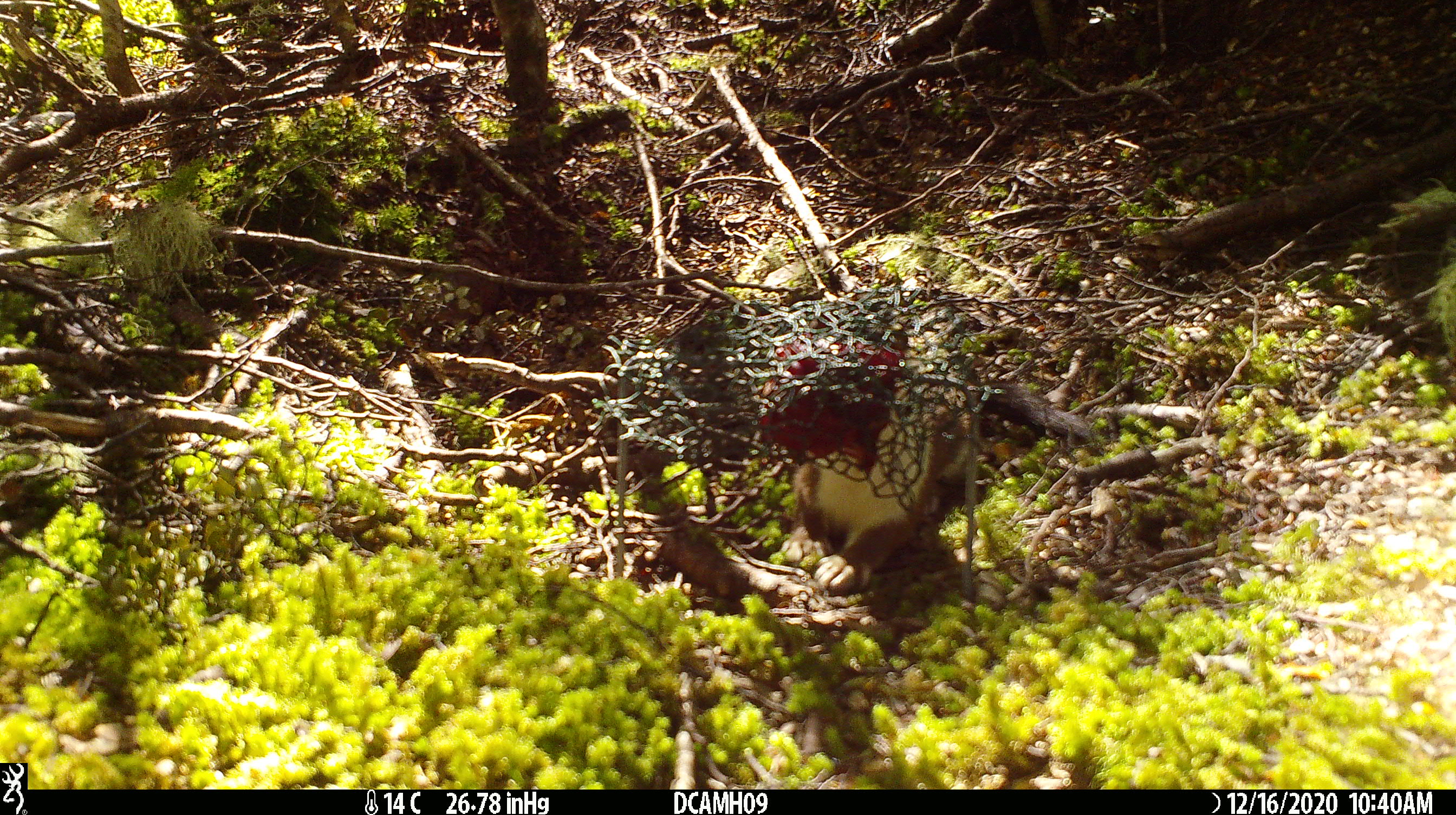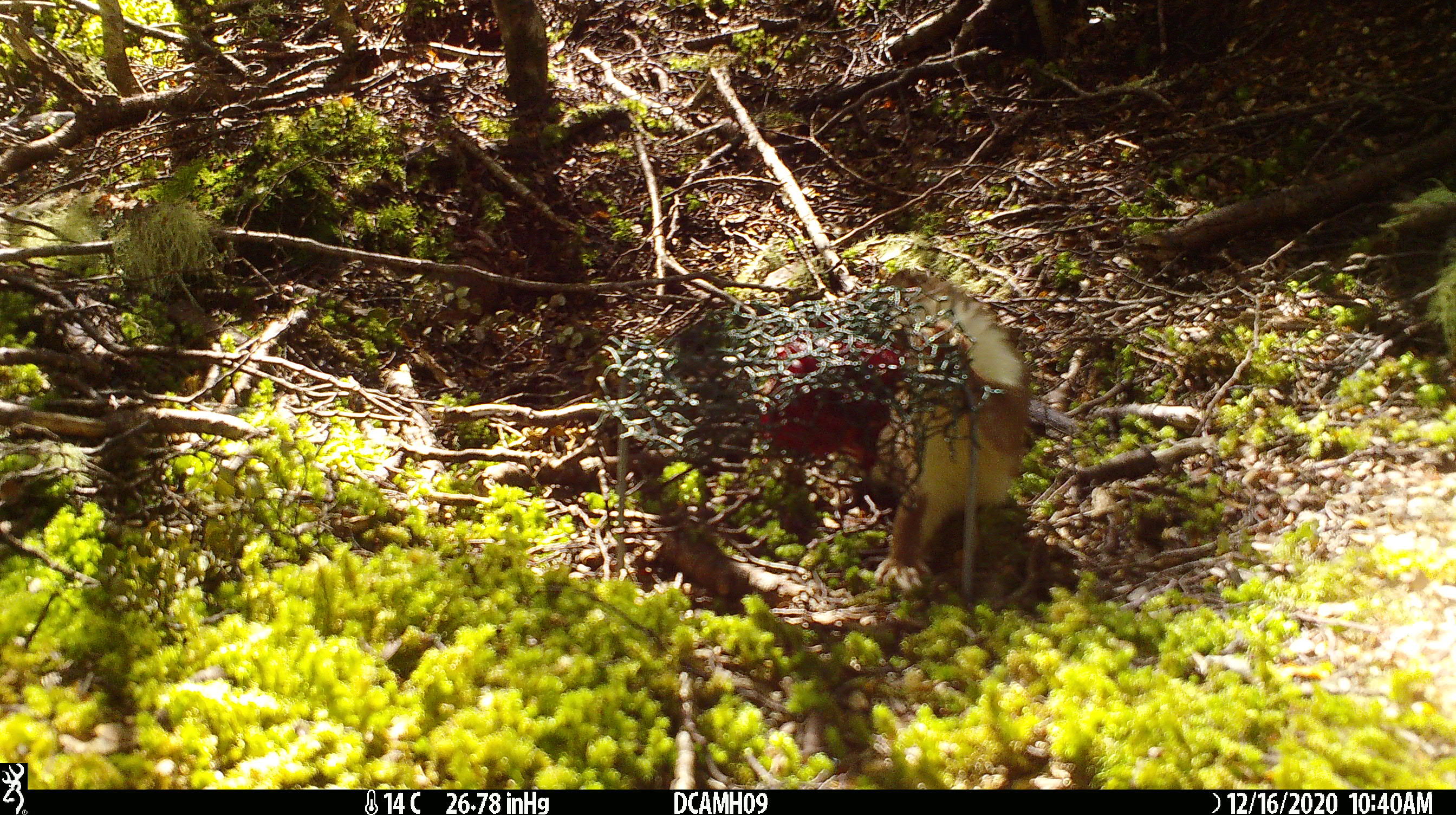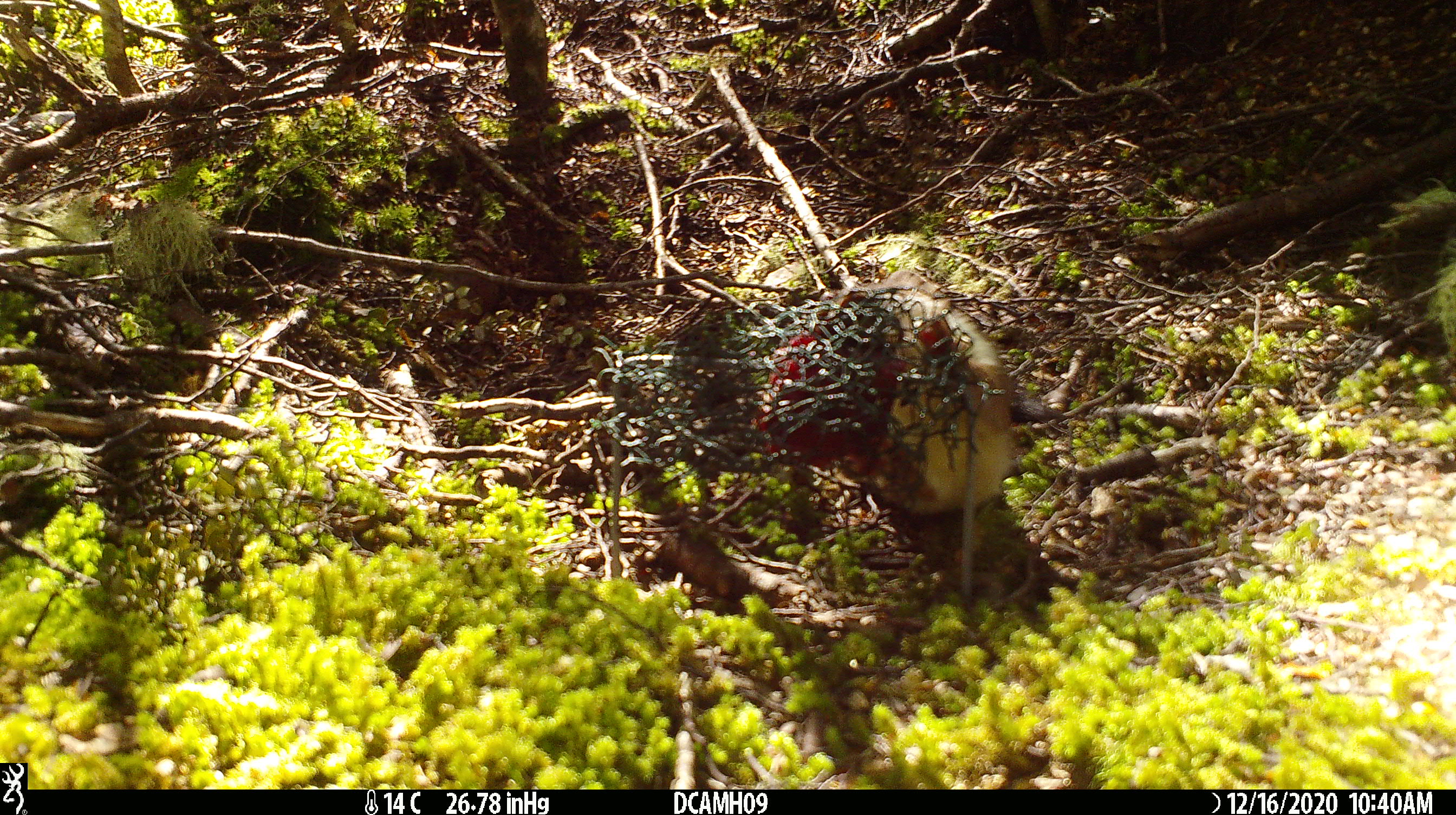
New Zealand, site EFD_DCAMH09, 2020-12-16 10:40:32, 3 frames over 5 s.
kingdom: Animalia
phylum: Chordata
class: Mammalia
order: Carnivora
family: Mustelidae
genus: Mustela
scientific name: Mustela erminea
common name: stoat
Stoat (Mustela erminea).